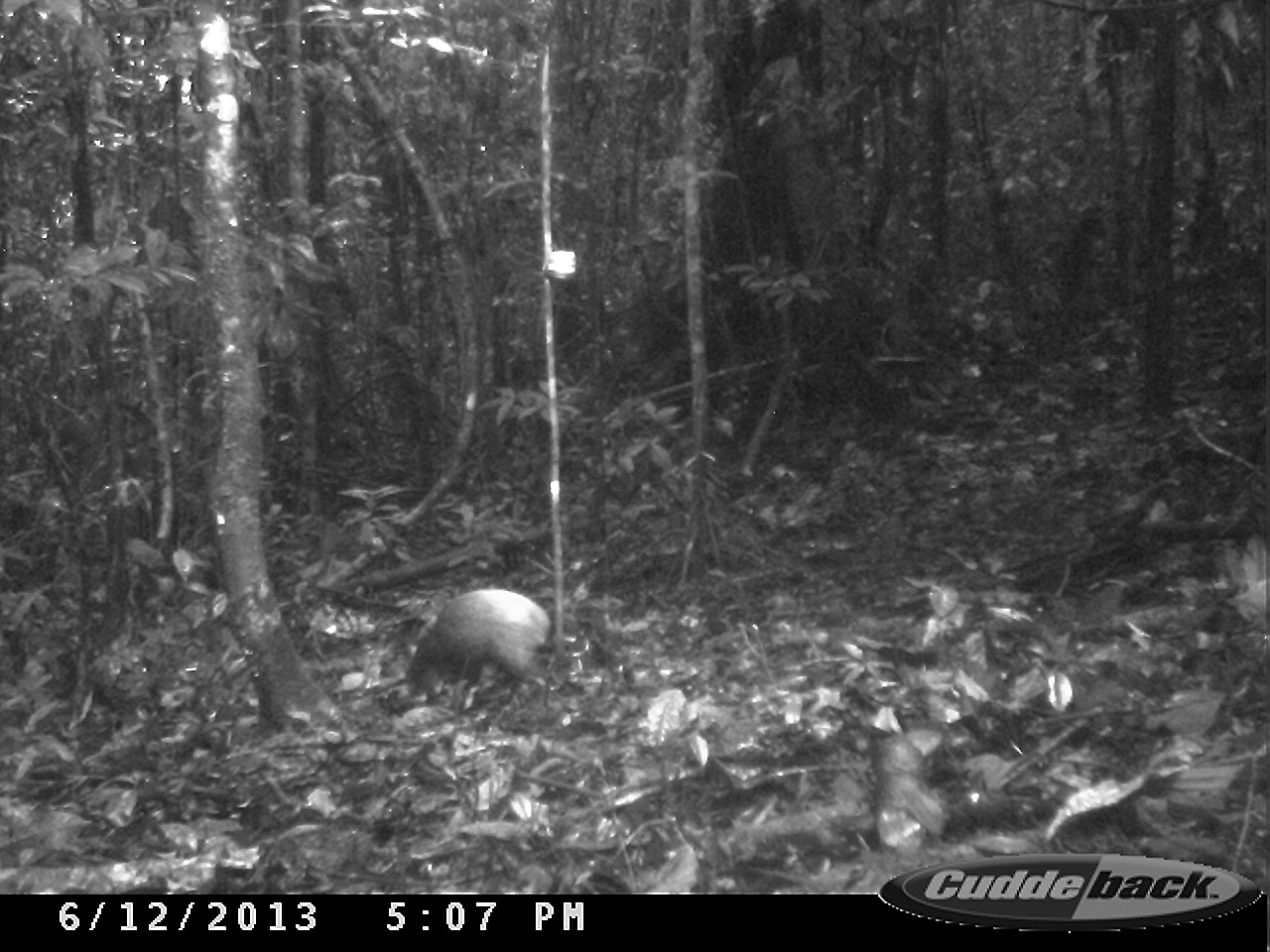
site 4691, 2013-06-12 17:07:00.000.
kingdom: Animalia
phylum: Chordata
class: Mammalia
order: Rodentia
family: Dasyproctidae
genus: Dasyprocta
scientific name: Dasyprocta leporina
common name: red-rumped agouti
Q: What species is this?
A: Dasyprocta leporina (red-rumped agouti).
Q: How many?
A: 1.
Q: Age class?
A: Adult.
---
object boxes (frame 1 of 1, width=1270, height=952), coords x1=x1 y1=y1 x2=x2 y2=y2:
dasyprocta leporina: x1=404 y1=587 x2=552 y2=726